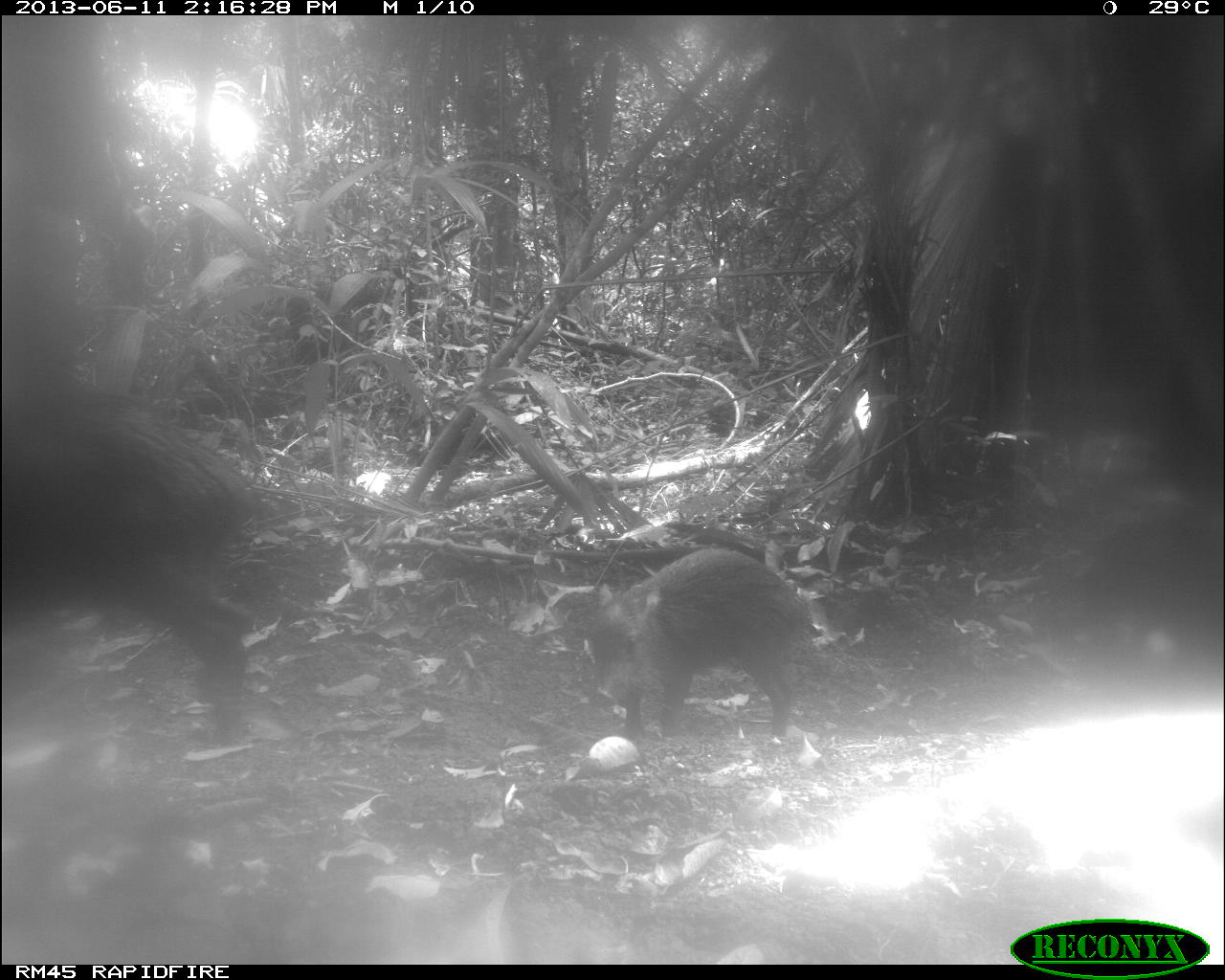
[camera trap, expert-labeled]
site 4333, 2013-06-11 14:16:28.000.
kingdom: Animalia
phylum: Chordata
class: Mammalia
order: Artiodactyla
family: Tayassuidae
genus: Tayassu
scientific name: Tayassu pecari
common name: white-lipped peccary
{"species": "Tayassu pecari (white-lipped peccary)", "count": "4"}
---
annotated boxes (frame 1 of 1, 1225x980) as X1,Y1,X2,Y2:
tayassu pecari: 0,382,261,748; 586,546,810,742; 1072,508,1225,669